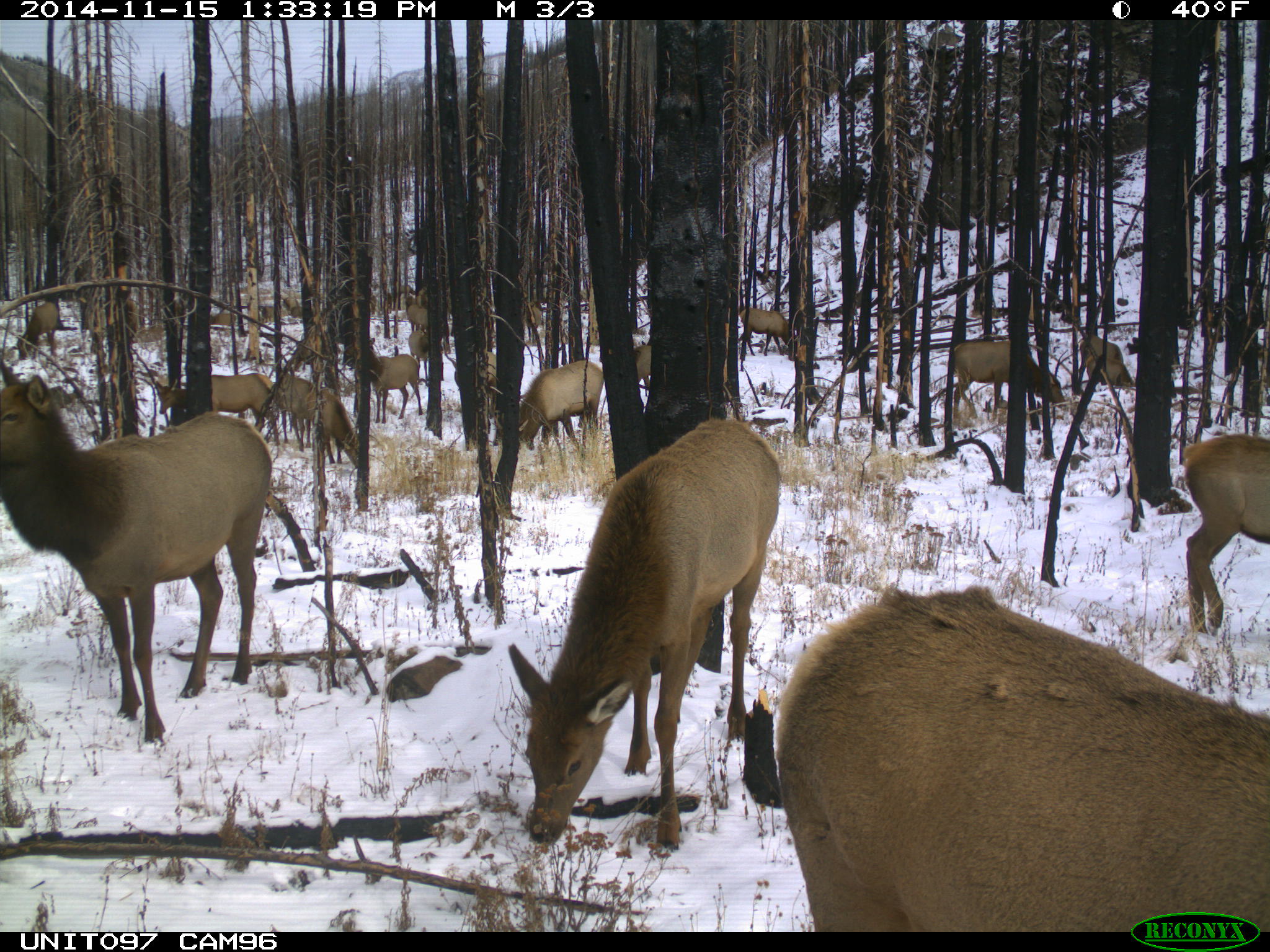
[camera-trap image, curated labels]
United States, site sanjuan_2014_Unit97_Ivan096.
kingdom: Animalia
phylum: Chordata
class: Mammalia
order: Artiodactyla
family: Cervidae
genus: Cervus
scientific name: Cervus elaphus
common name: red deer